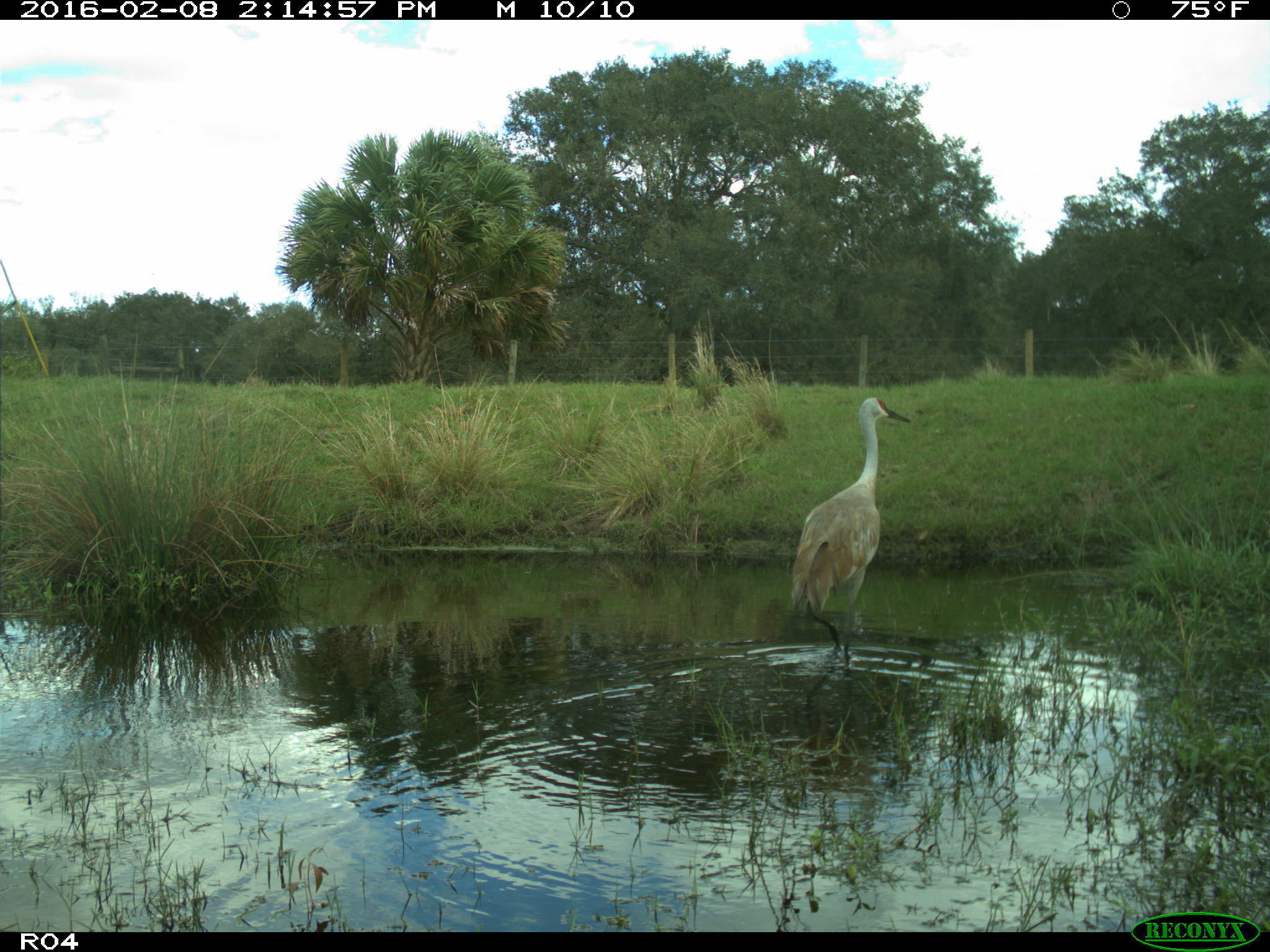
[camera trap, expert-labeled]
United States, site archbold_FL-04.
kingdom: Animalia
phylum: Chordata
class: Aves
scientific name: Aves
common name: birds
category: unidentified bird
Unidentified bird (birds) (Aves).